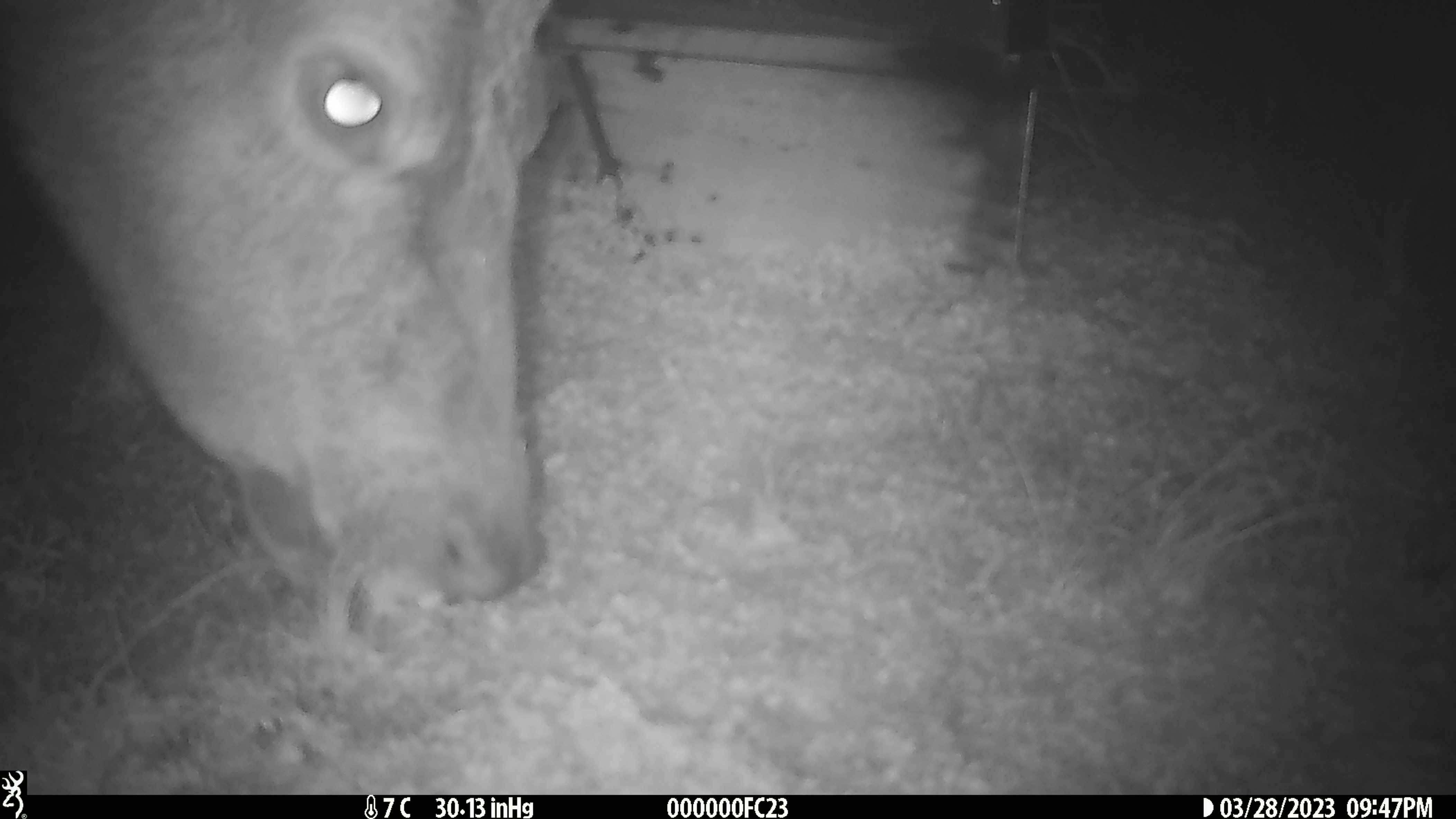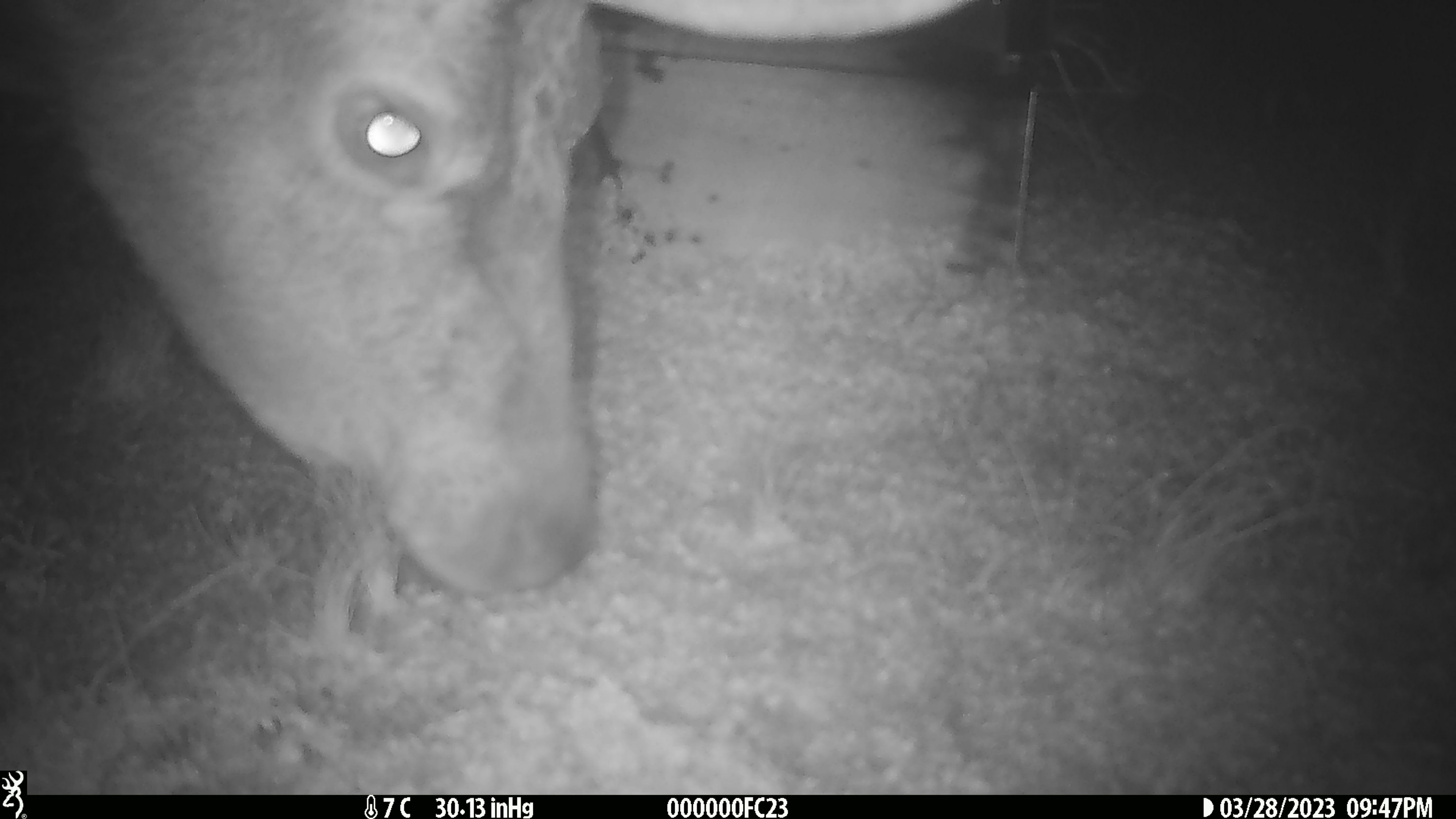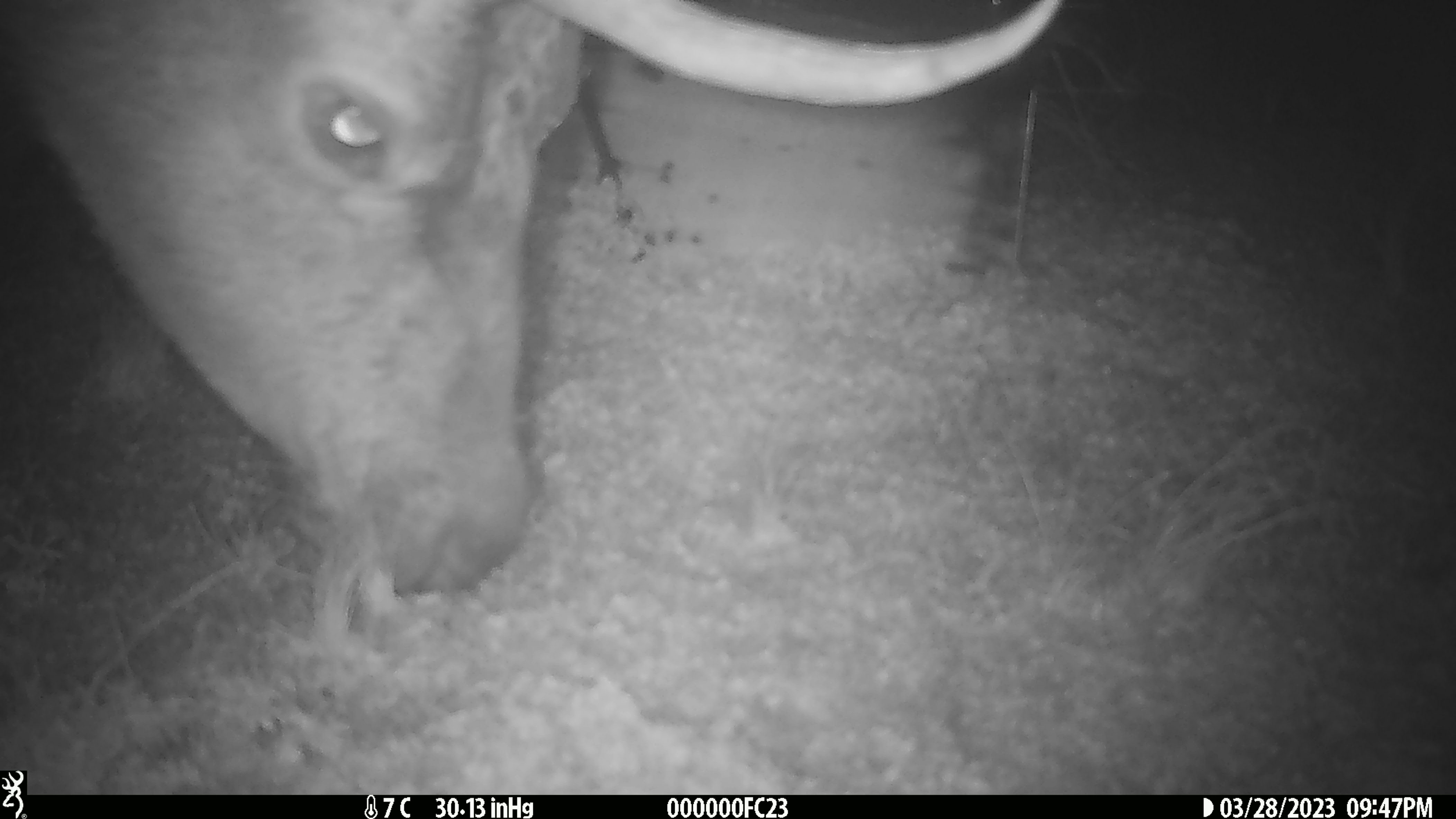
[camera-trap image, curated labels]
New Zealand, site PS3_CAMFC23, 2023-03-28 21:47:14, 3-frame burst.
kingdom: Animalia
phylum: Chordata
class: Mammalia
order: Artiodactyla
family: Cervidae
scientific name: Cervidae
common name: deer